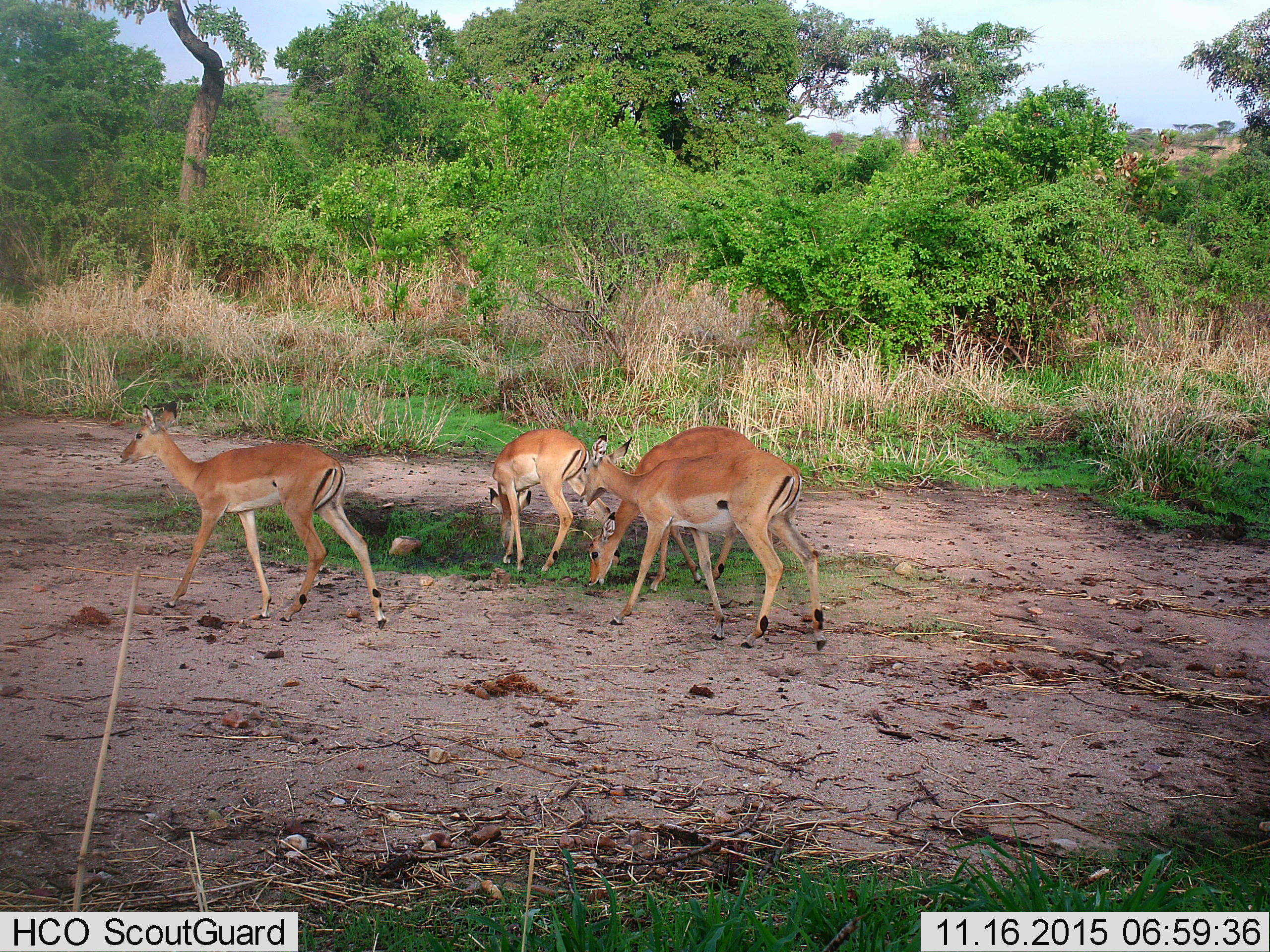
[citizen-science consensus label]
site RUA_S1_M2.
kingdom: Animalia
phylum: Chordata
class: Mammalia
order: Artiodactyla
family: Bovidae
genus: Aepyceros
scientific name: Aepyceros melampus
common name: impala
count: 4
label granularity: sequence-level